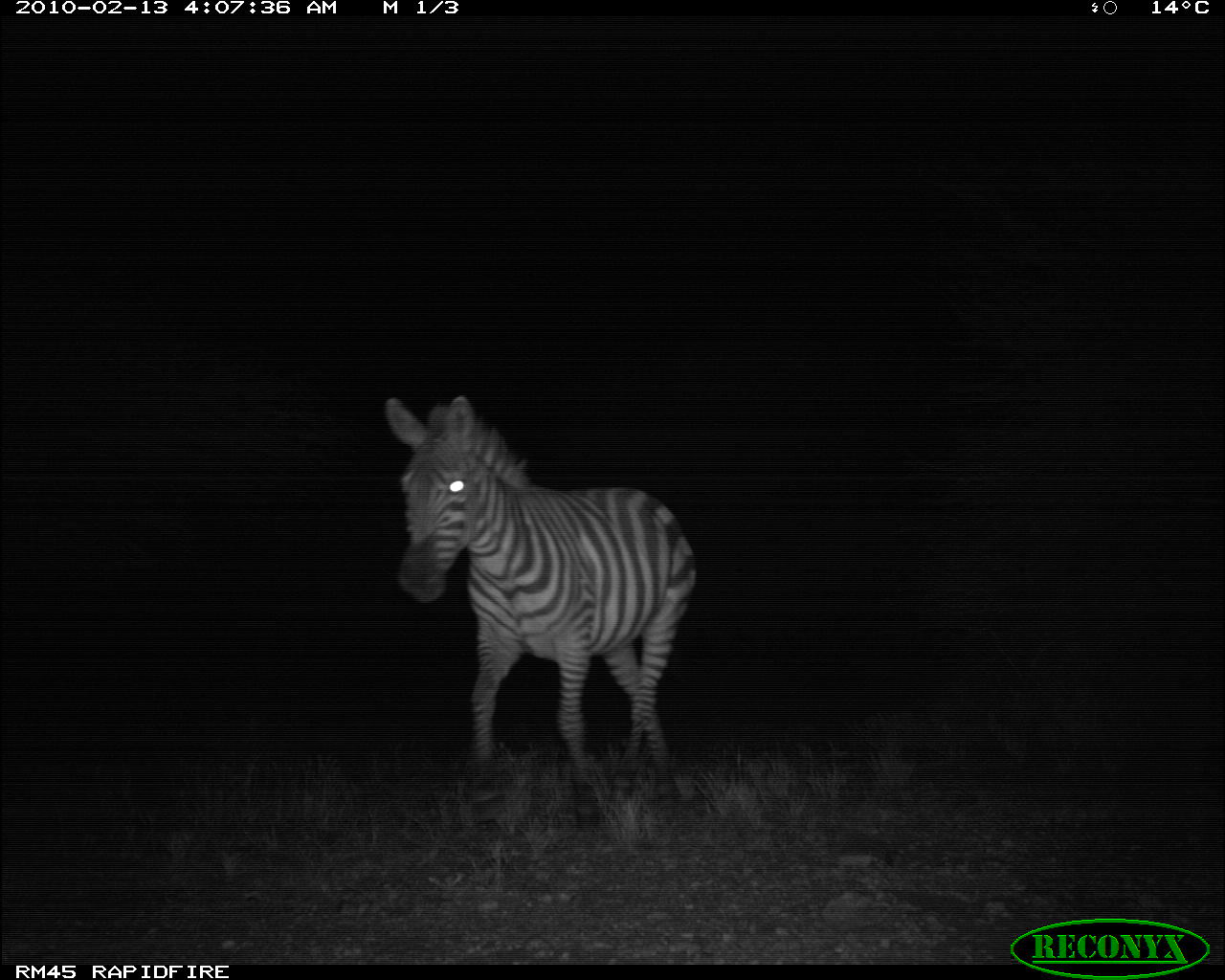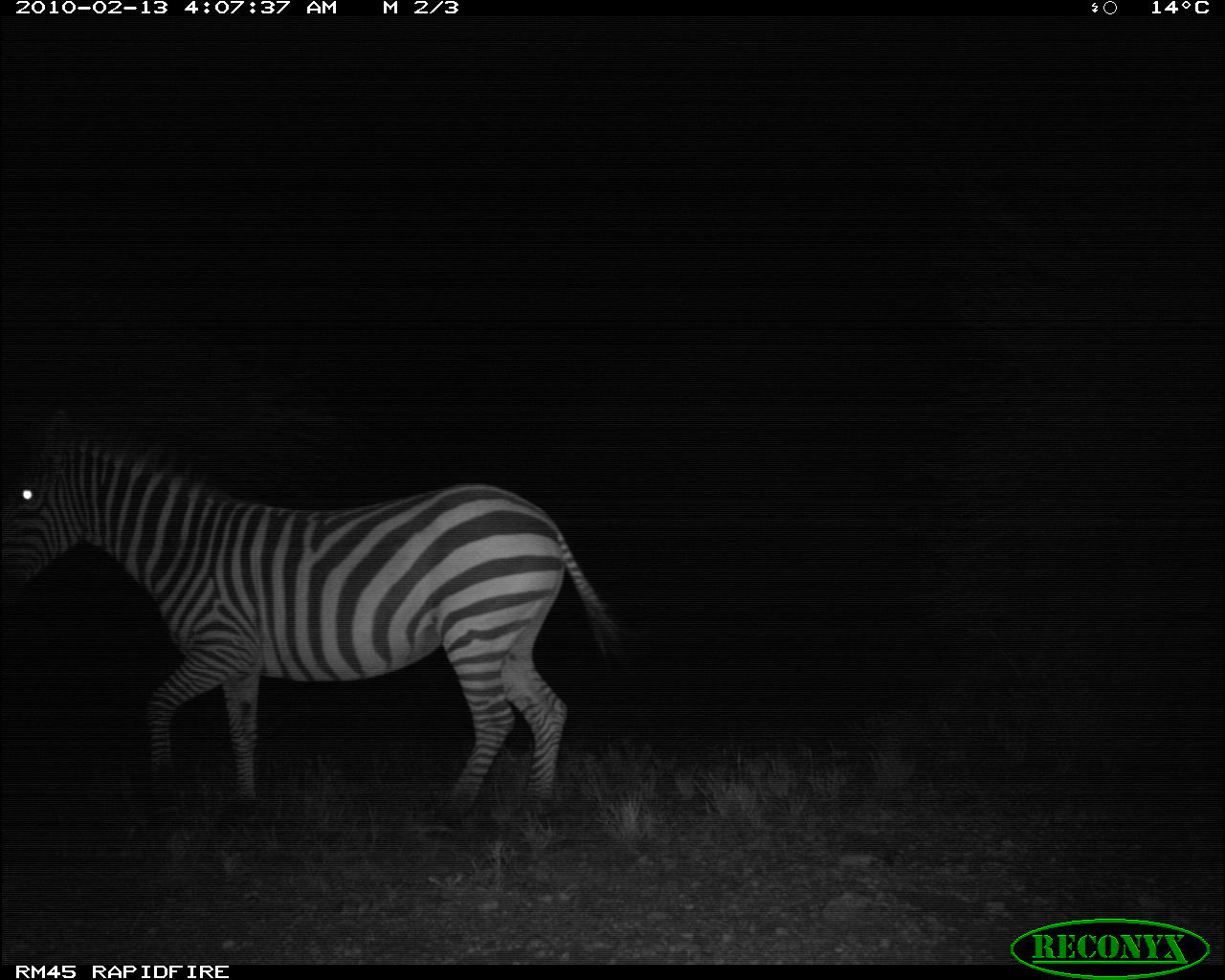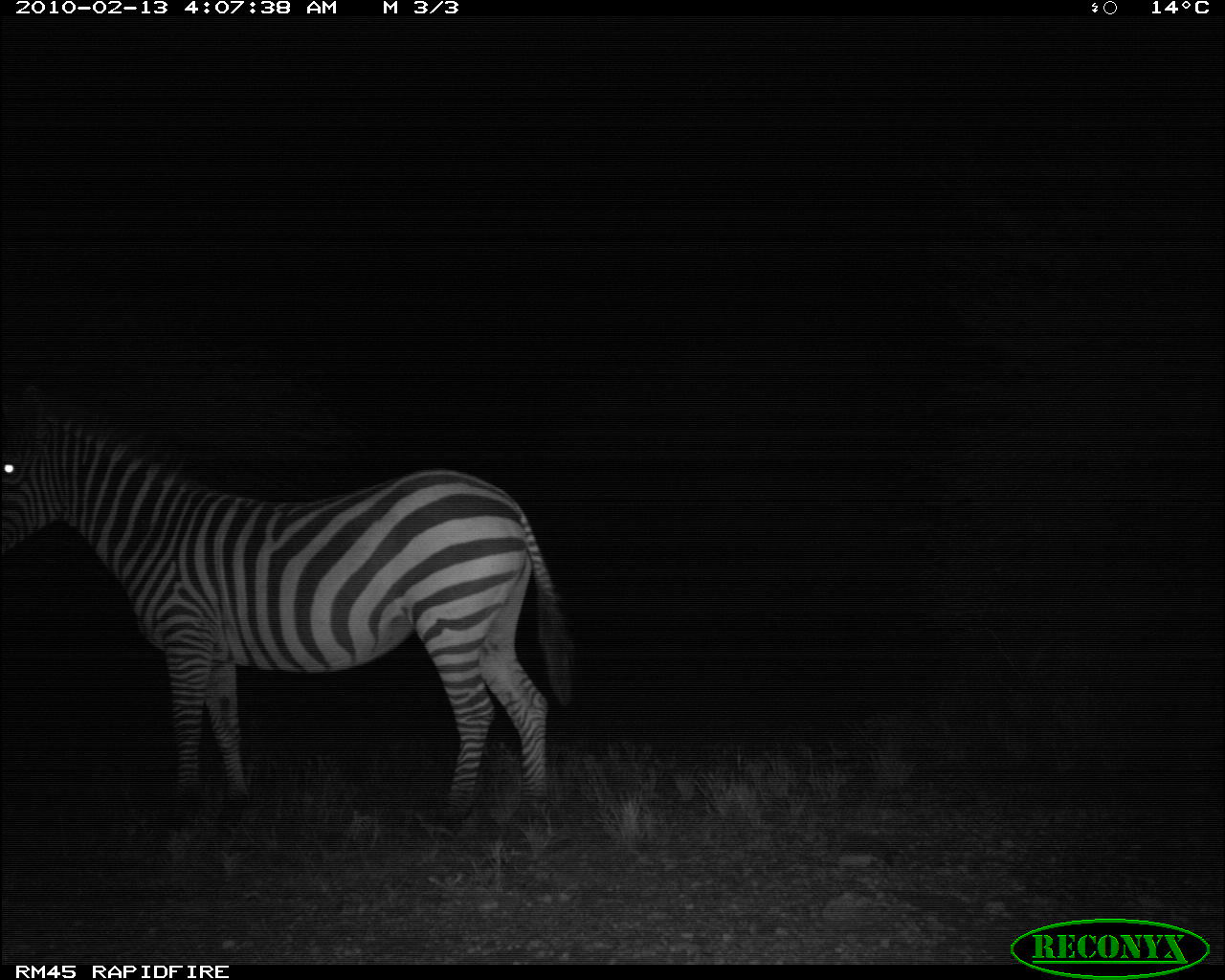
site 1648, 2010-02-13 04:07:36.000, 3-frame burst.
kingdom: Animalia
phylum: Chordata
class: Mammalia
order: Perissodactyla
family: Equidae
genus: Equus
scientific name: Equus quagga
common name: plains zebra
Equus quagga (plains zebra), count 1.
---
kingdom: Animalia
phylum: Chordata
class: Mammalia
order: Perissodactyla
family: Equidae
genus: Equus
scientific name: Equus grevyi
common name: grévy's zebra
Equus grevyi (grévy's zebra), count 1.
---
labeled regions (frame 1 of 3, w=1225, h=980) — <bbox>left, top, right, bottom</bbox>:
equus quagga: <bbox>381, 392, 698, 833</bbox>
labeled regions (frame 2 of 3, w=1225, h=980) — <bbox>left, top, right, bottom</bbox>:
equus quagga: <bbox>3, 398, 639, 871</bbox>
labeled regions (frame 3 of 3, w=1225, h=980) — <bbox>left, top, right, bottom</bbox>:
equus grevyi: <bbox>0, 369, 579, 856</bbox>